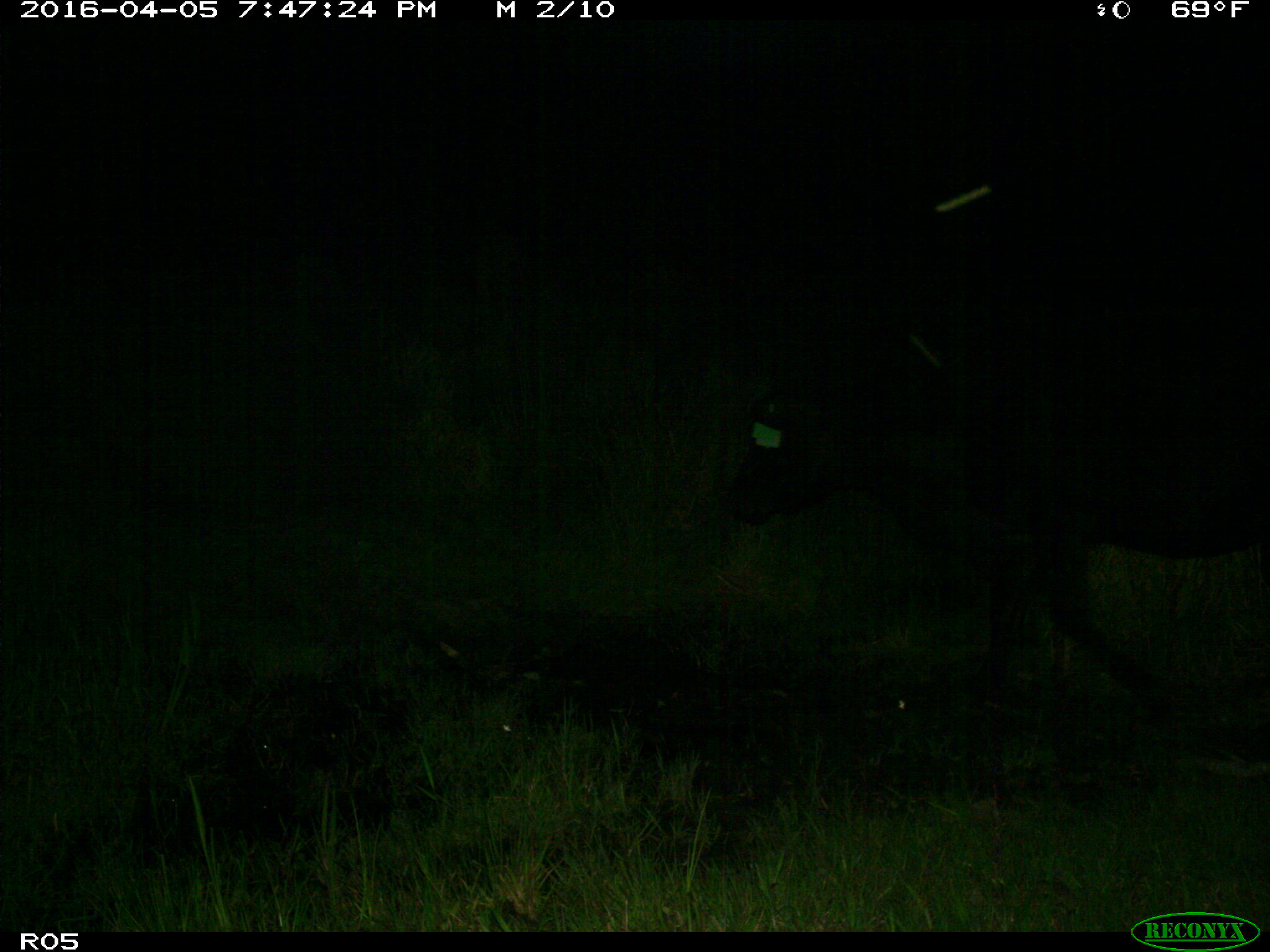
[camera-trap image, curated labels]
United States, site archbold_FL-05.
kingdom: Animalia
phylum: Chordata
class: Mammalia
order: Artiodactyla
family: Bovidae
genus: Bos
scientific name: Bos taurus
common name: domestic cow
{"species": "Bos taurus (domestic cow)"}